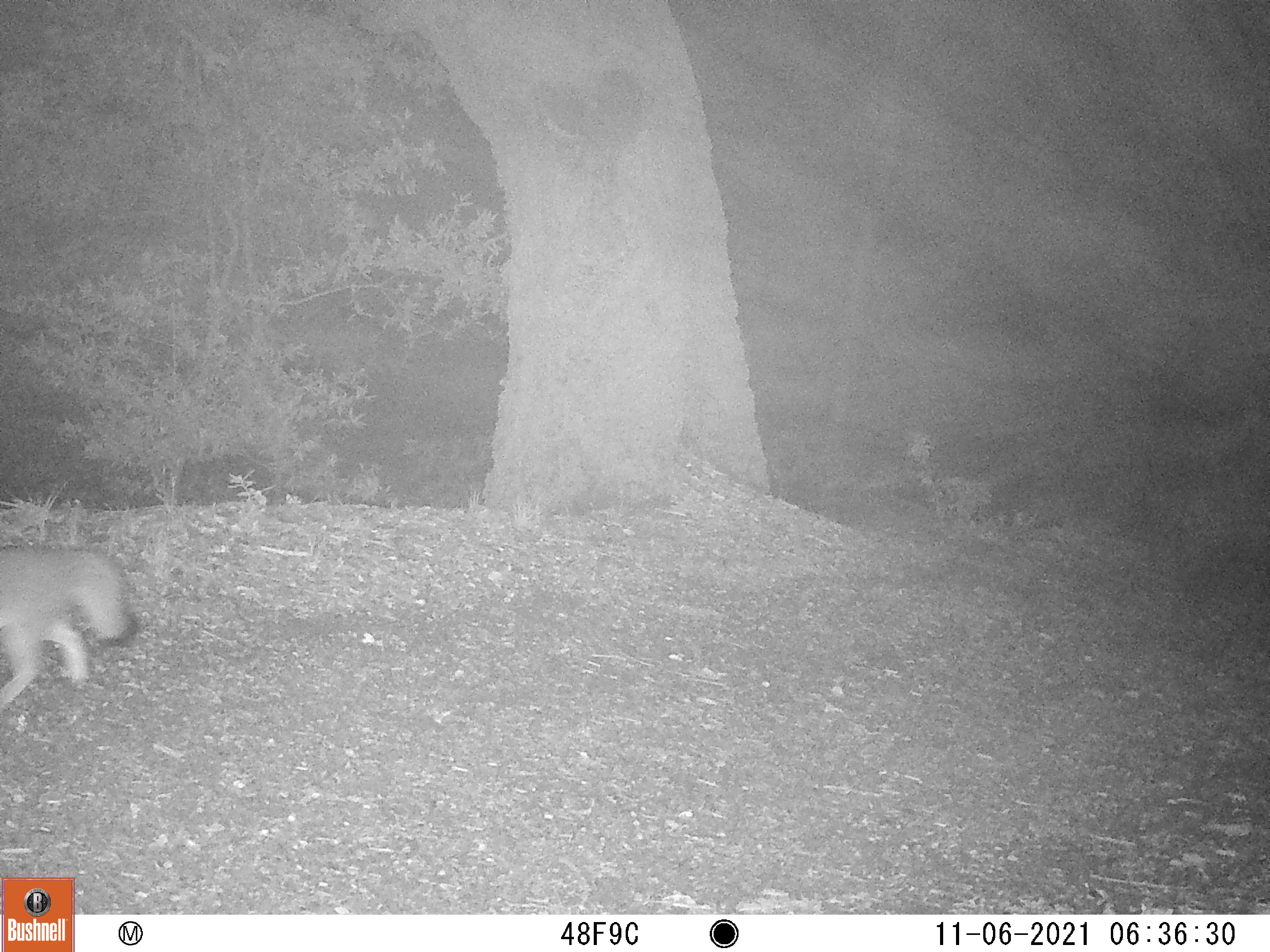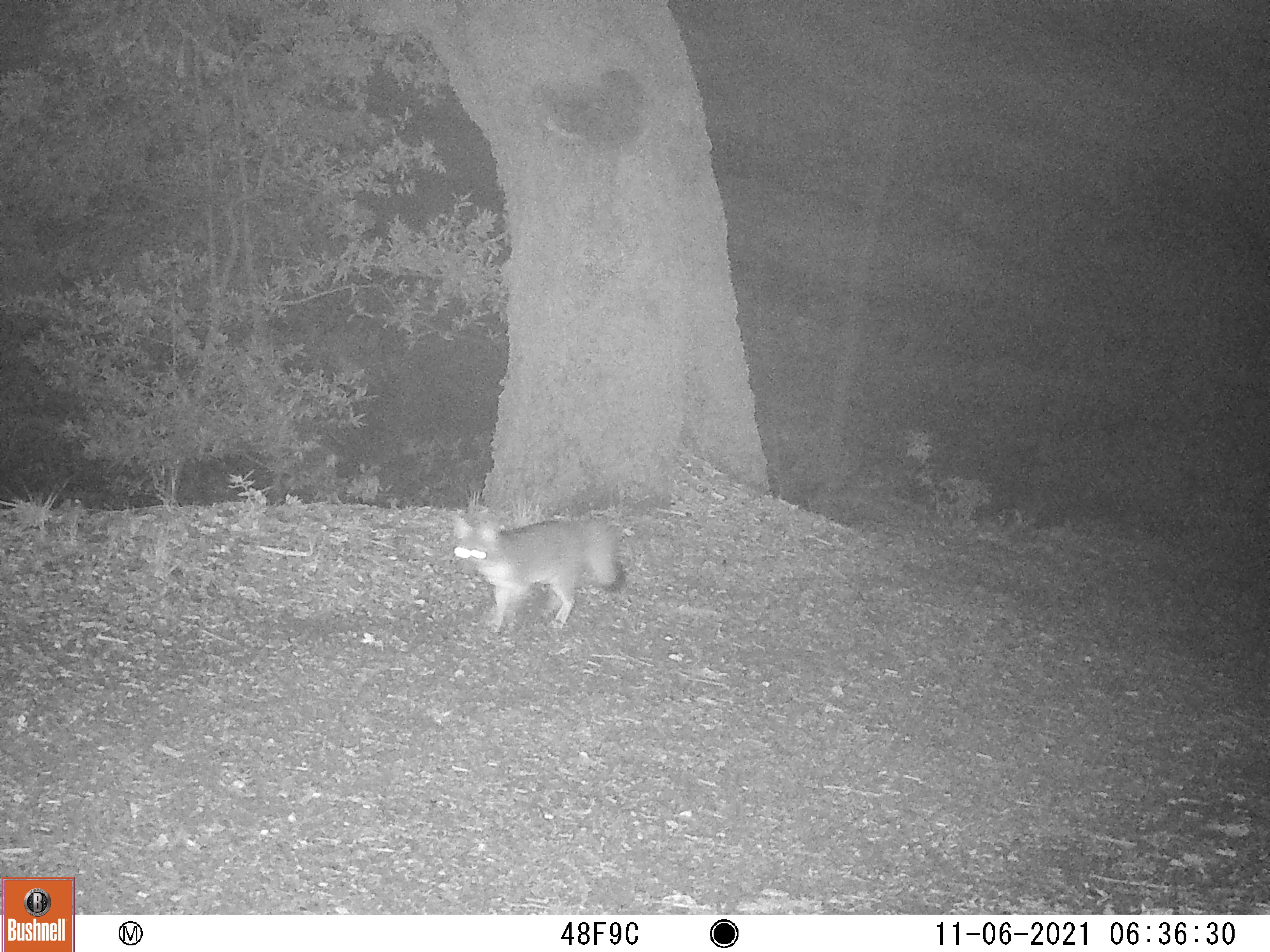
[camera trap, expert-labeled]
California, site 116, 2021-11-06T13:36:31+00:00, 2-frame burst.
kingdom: Animalia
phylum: Chordata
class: Mammalia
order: Carnivora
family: Canidae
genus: Urocyon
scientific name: Urocyon cinereoargenteus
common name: gray fox